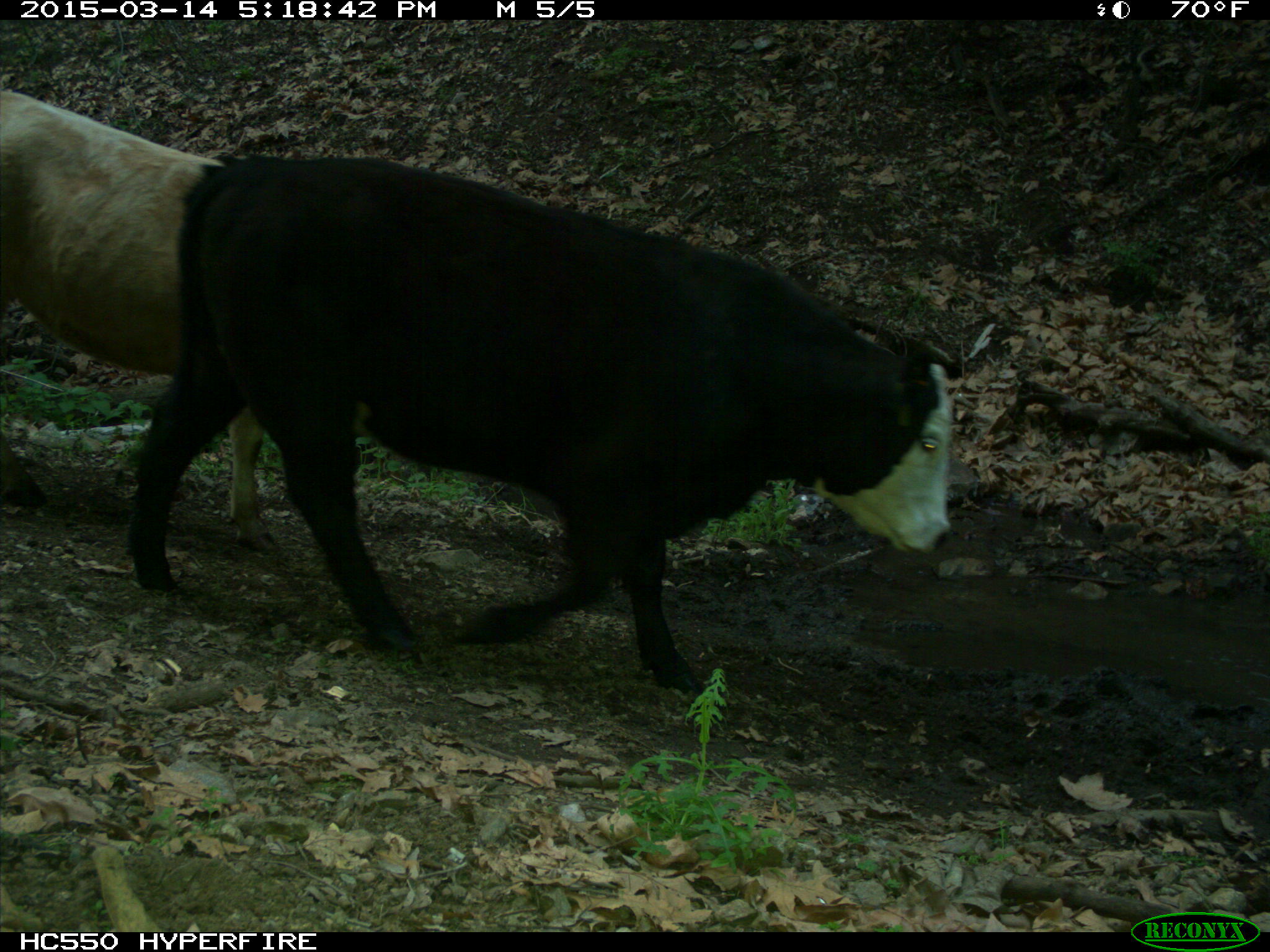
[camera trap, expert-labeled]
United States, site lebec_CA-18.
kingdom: Animalia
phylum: Chordata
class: Mammalia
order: Artiodactyla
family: Bovidae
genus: Bos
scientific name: Bos taurus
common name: domestic cow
Bos taurus (domestic cow).